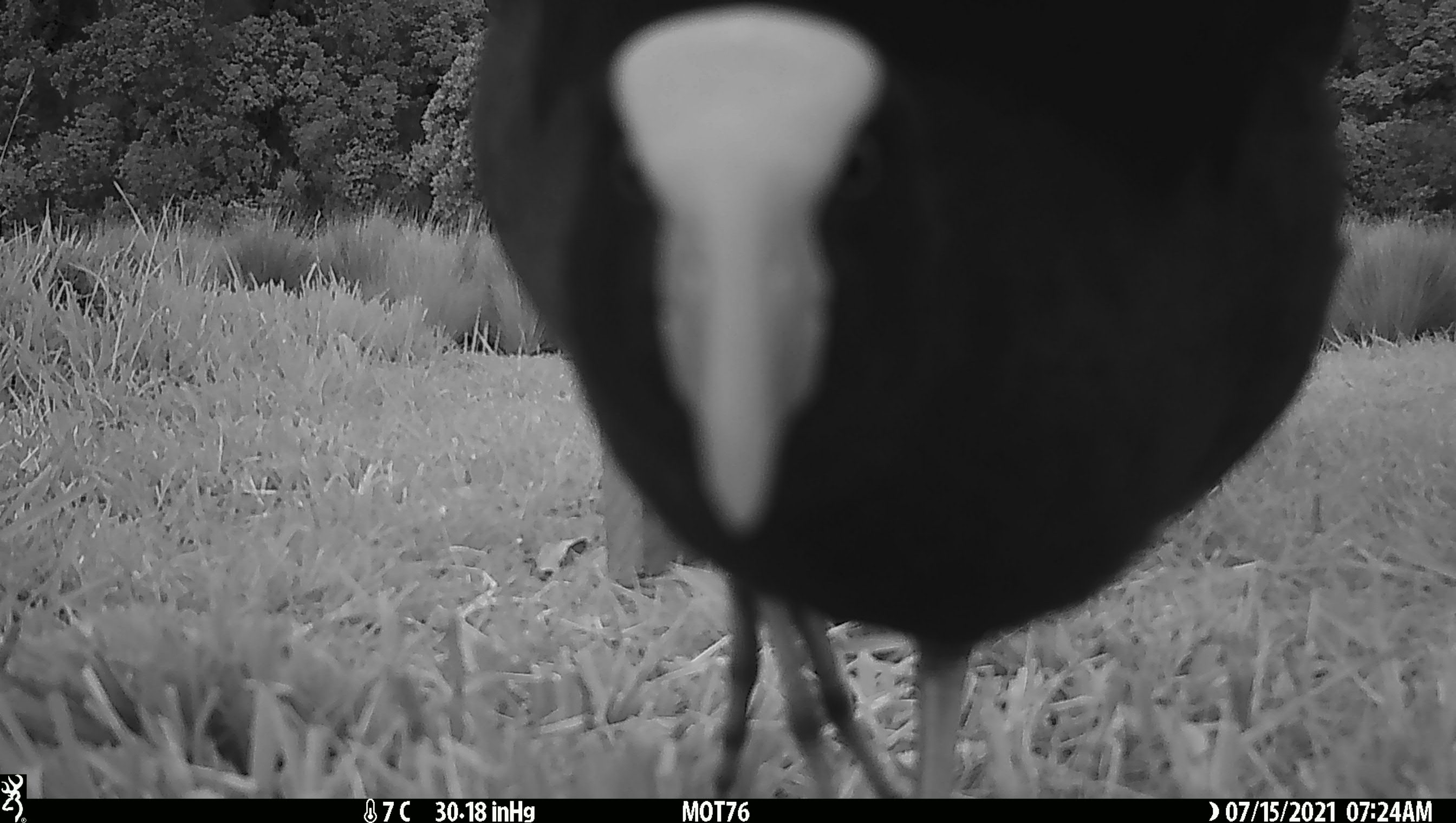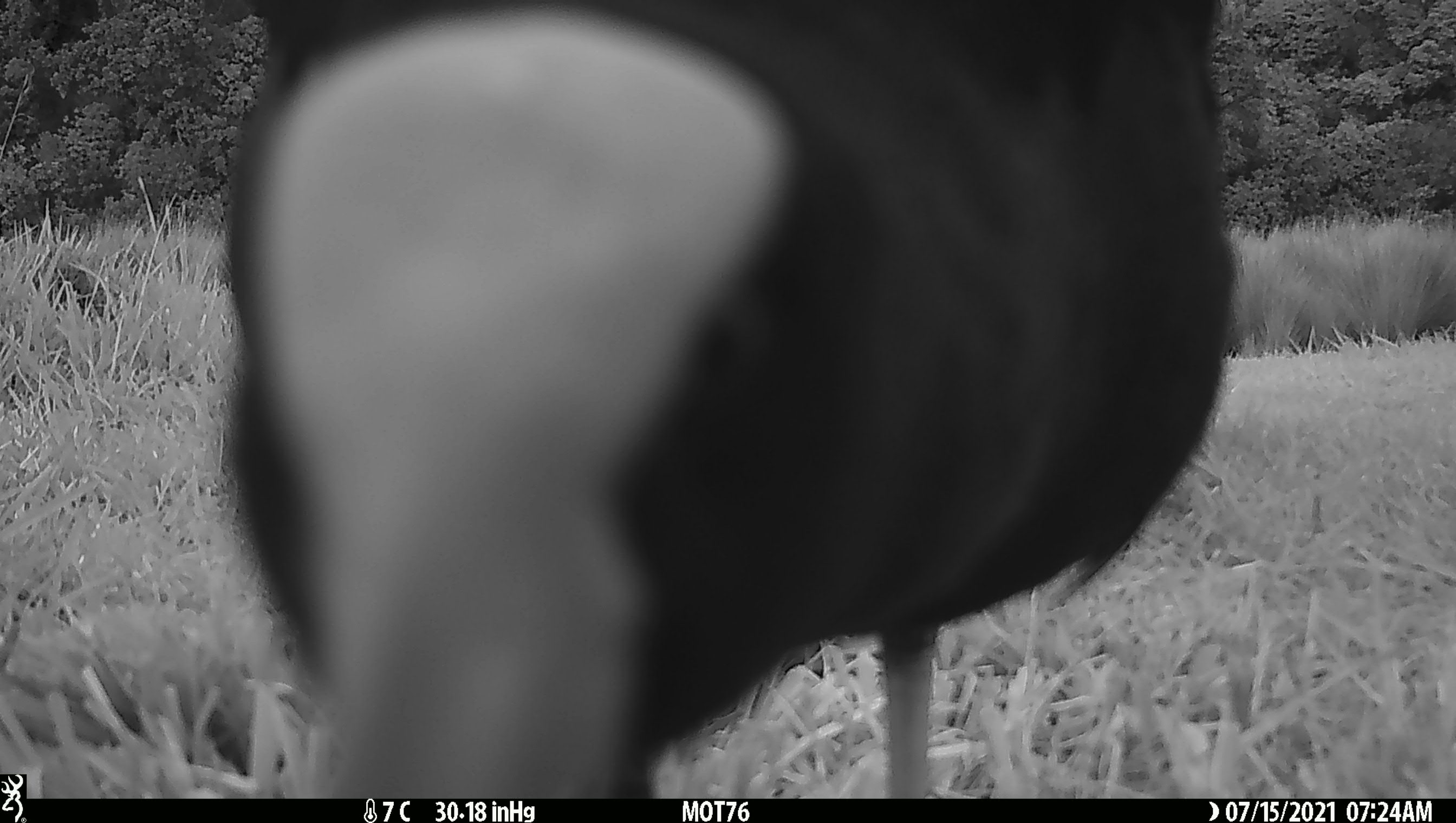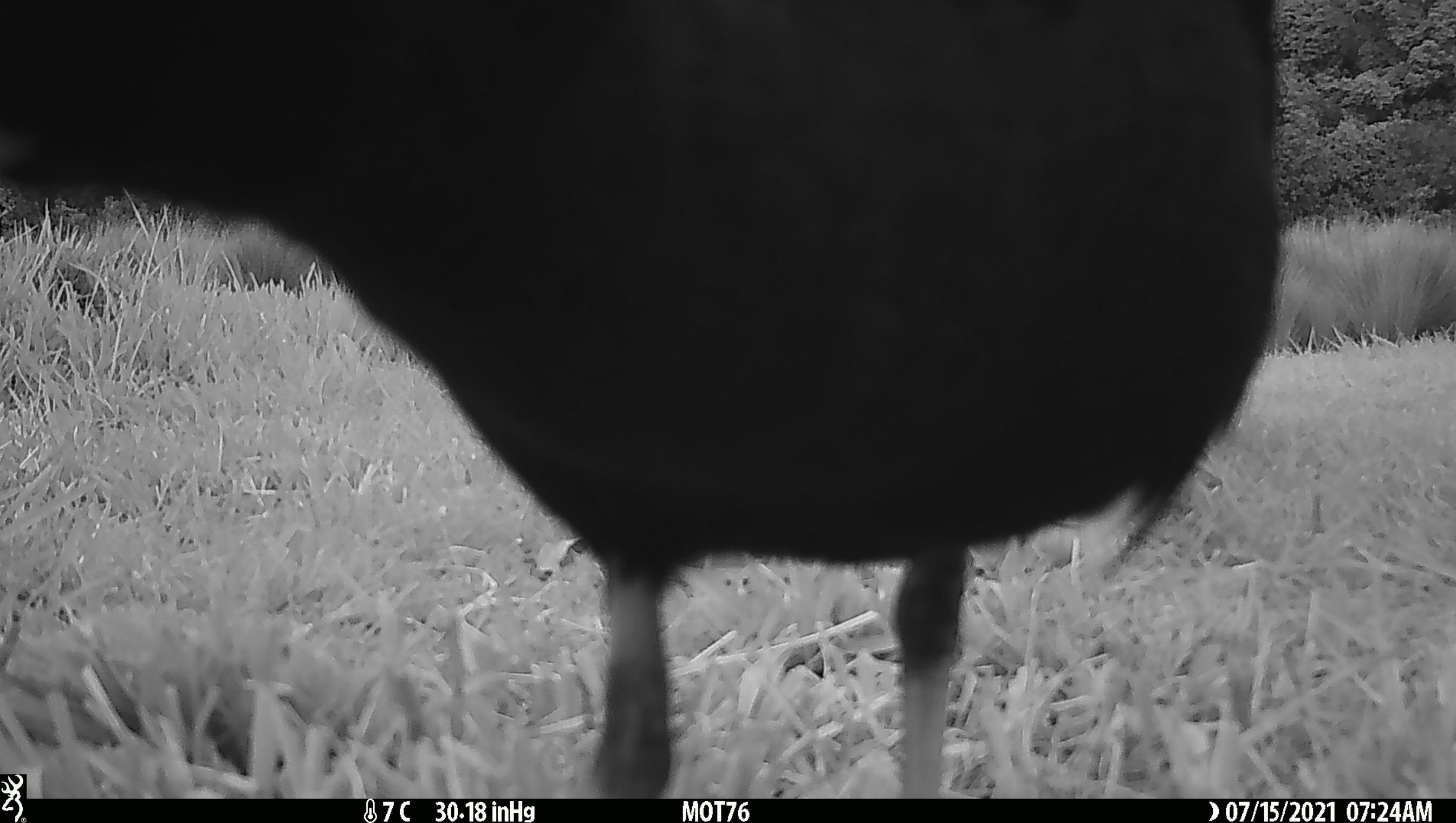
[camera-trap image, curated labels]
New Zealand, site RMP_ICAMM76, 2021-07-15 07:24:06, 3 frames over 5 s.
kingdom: Animalia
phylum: Chordata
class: Aves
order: Gruiformes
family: Rallidae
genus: Porphyrio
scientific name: Porphyrio melanotus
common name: australasian swamphen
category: pukeko